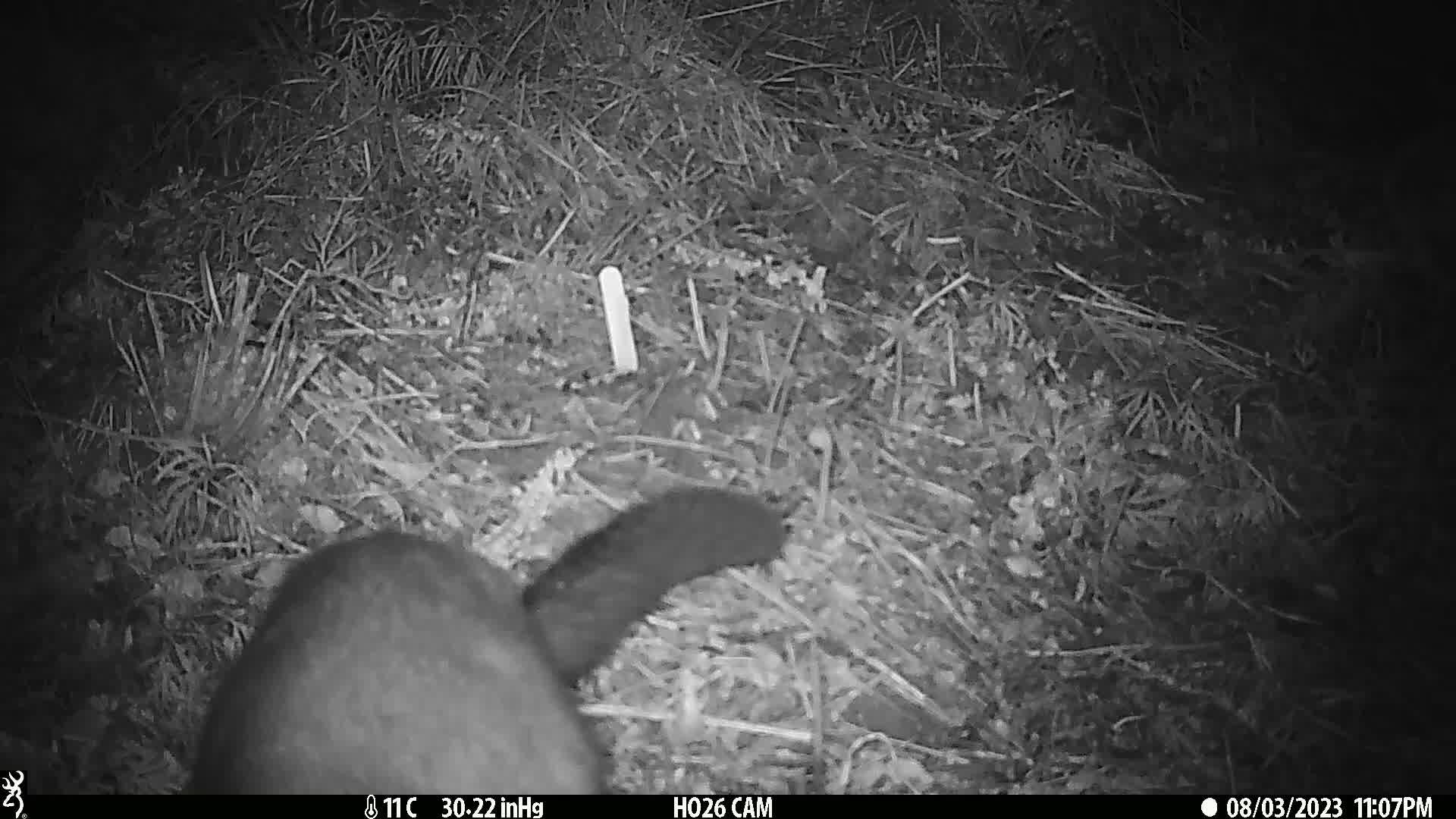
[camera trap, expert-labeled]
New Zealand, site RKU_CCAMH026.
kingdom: Animalia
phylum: Chordata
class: Mammalia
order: Diprotodontia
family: Phalangeridae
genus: Trichosurus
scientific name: Trichosurus vulpecula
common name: common brushtail possum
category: possum